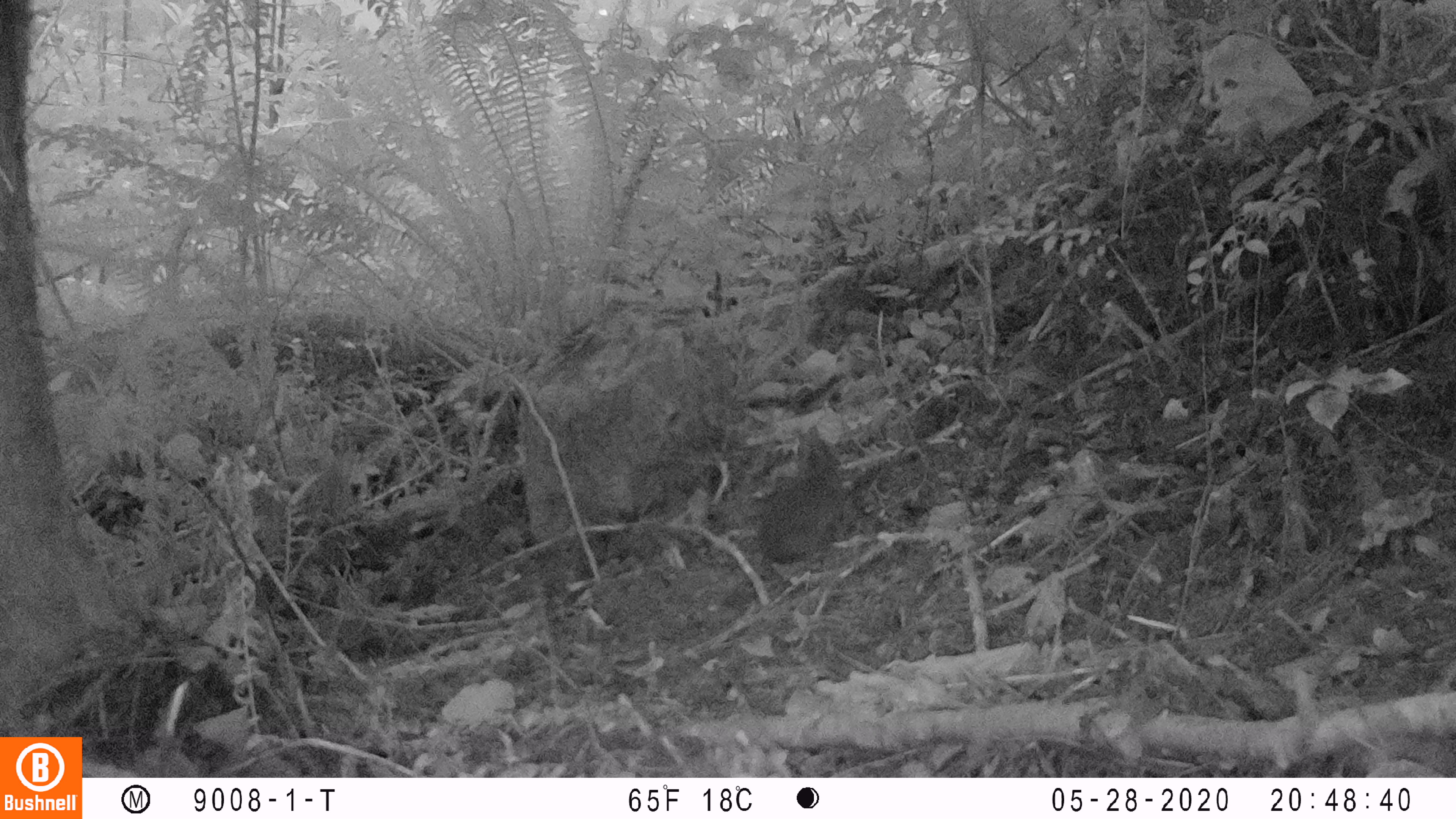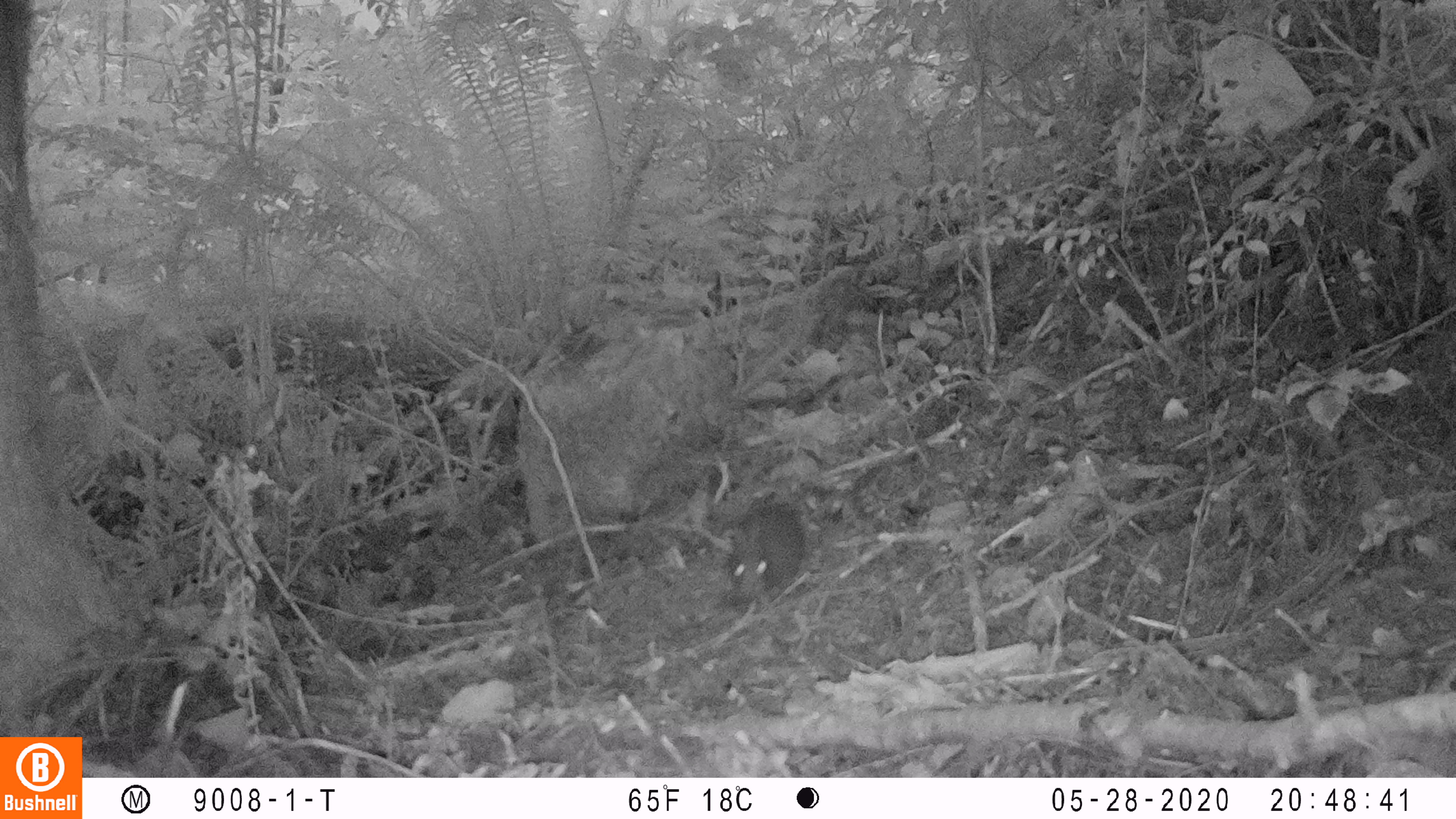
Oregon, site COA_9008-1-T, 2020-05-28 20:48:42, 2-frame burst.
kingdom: Animalia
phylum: Chordata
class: Mammalia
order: Lagomorpha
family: Leporidae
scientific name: Leporidae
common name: hares and rabbits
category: leporidae family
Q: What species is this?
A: Leporidae family (hares and rabbits) (Leporidae).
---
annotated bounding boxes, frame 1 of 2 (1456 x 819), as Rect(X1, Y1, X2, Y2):
leporidae family: Rect(758, 425, 852, 568)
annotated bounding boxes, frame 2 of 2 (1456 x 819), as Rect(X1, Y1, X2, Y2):
leporidae family: Rect(728, 500, 810, 606)